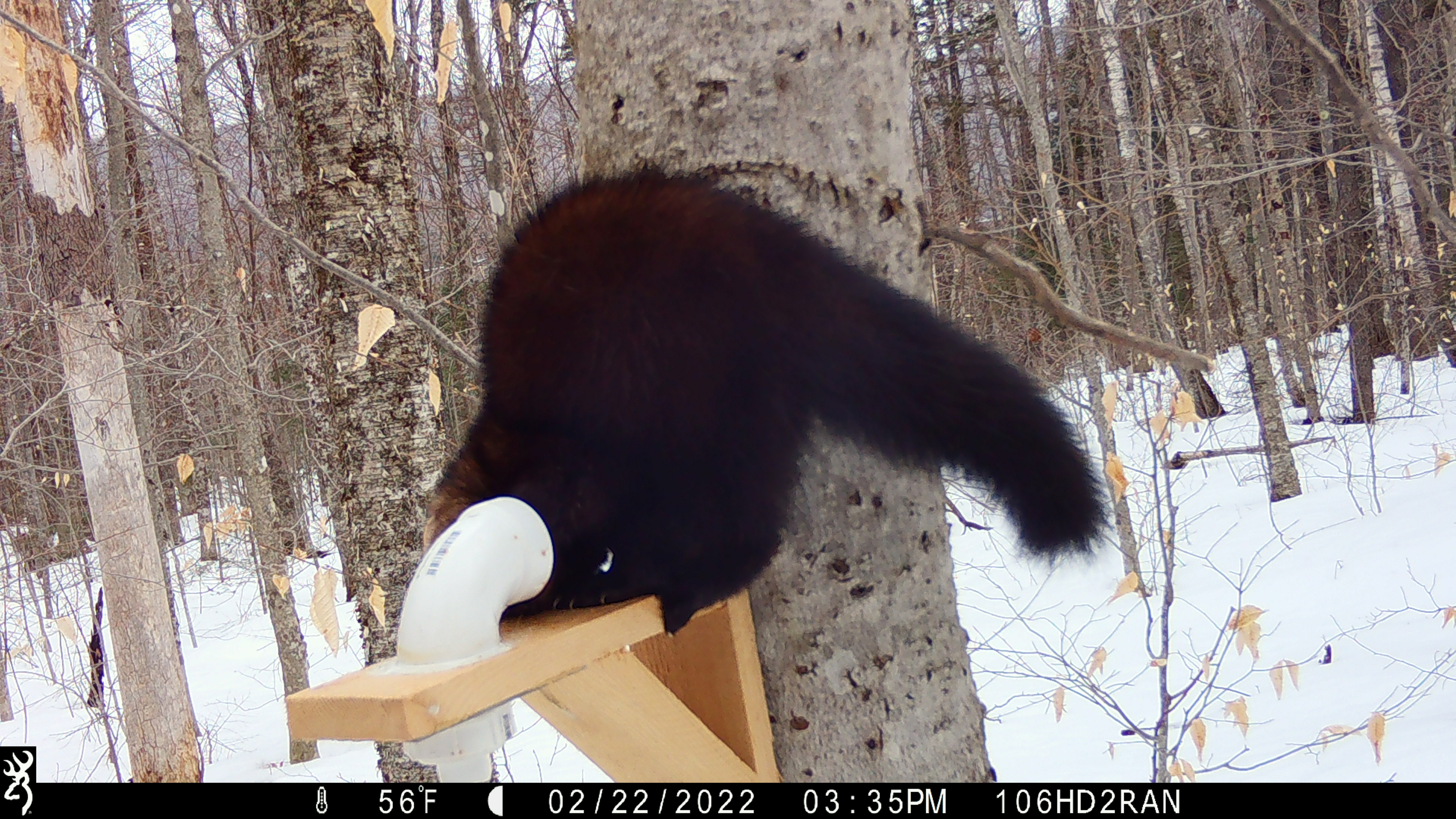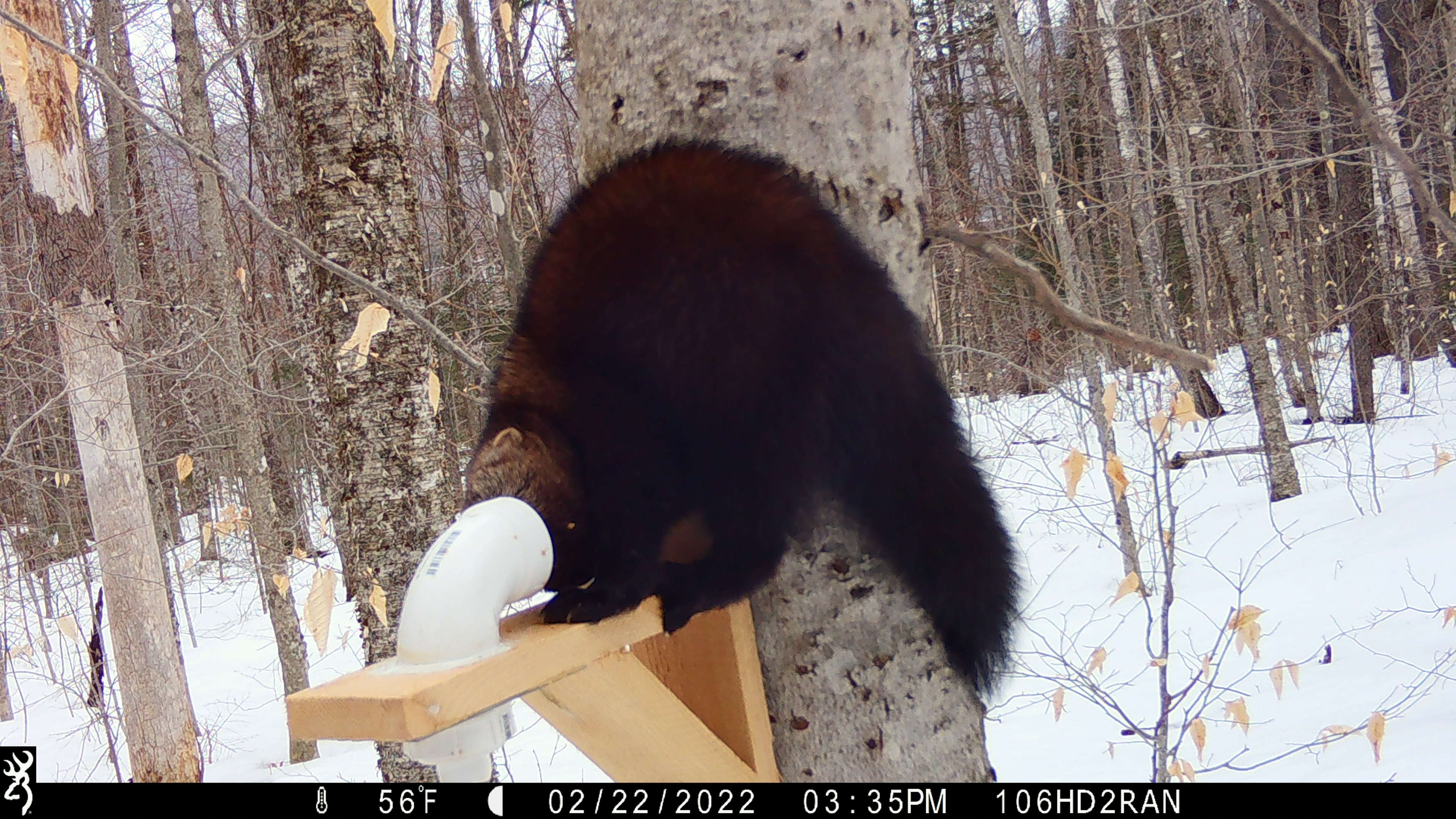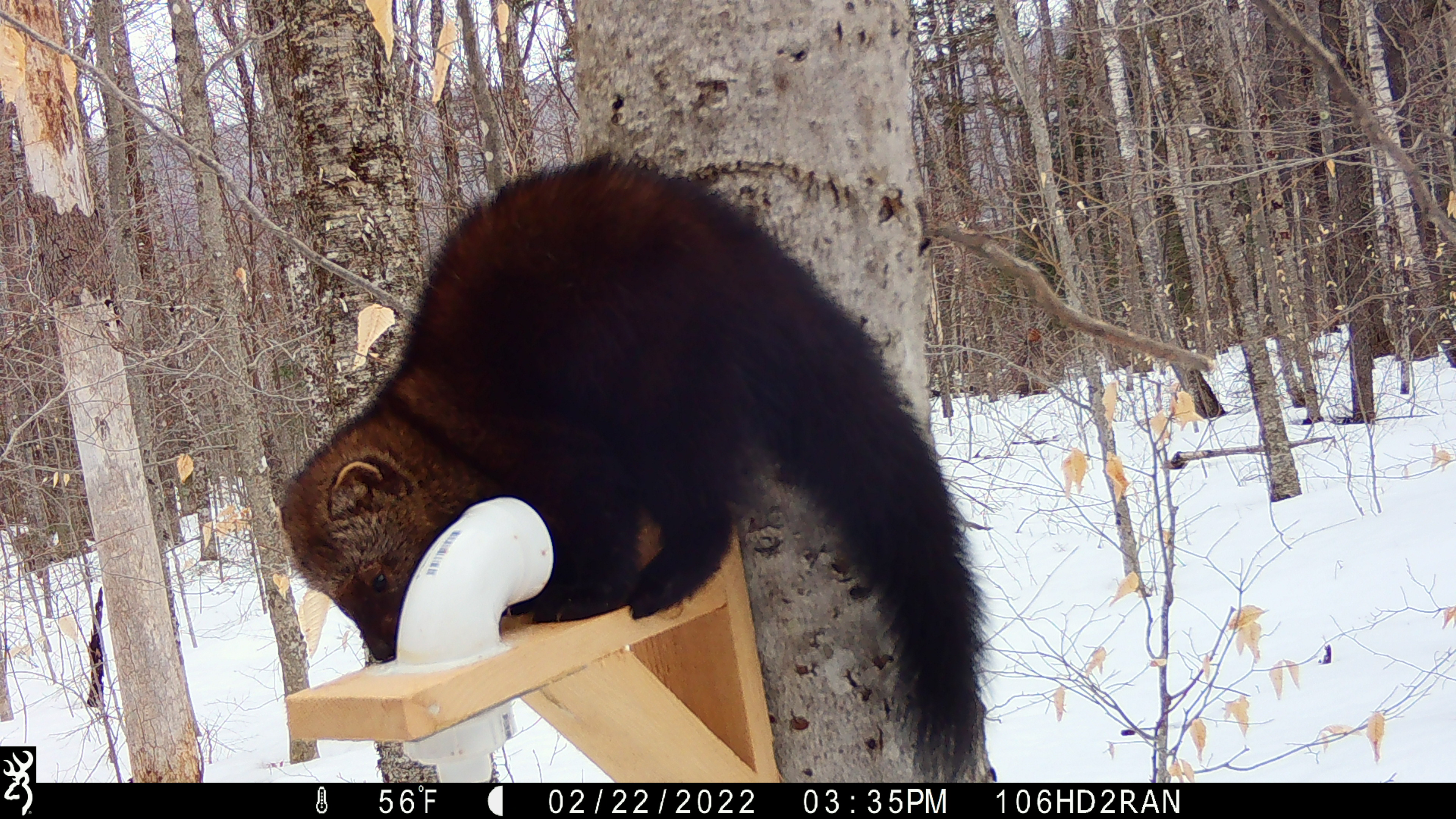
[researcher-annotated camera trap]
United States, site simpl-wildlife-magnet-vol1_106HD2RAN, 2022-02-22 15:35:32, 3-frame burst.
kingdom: Animalia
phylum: Chordata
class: Mammalia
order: Carnivora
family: Mustelidae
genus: Pekania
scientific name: Pekania pennanti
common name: fisher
Fisher (Pekania pennanti).